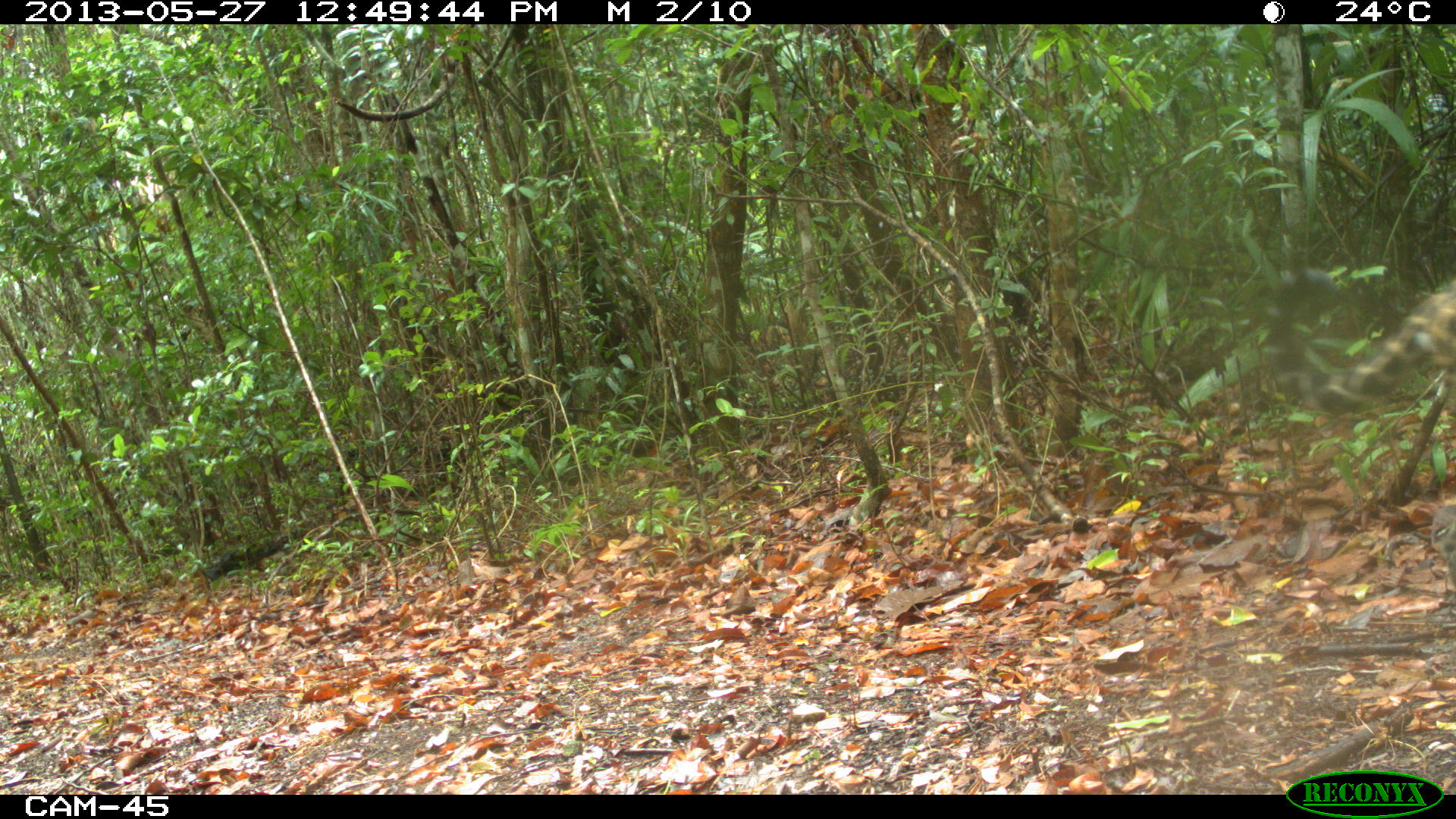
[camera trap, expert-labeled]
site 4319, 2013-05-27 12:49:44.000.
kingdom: Animalia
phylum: Chordata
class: Mammalia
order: Carnivora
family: Felidae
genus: Panthera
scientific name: Panthera onca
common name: jaguar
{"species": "Panthera onca (jaguar)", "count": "1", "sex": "female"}